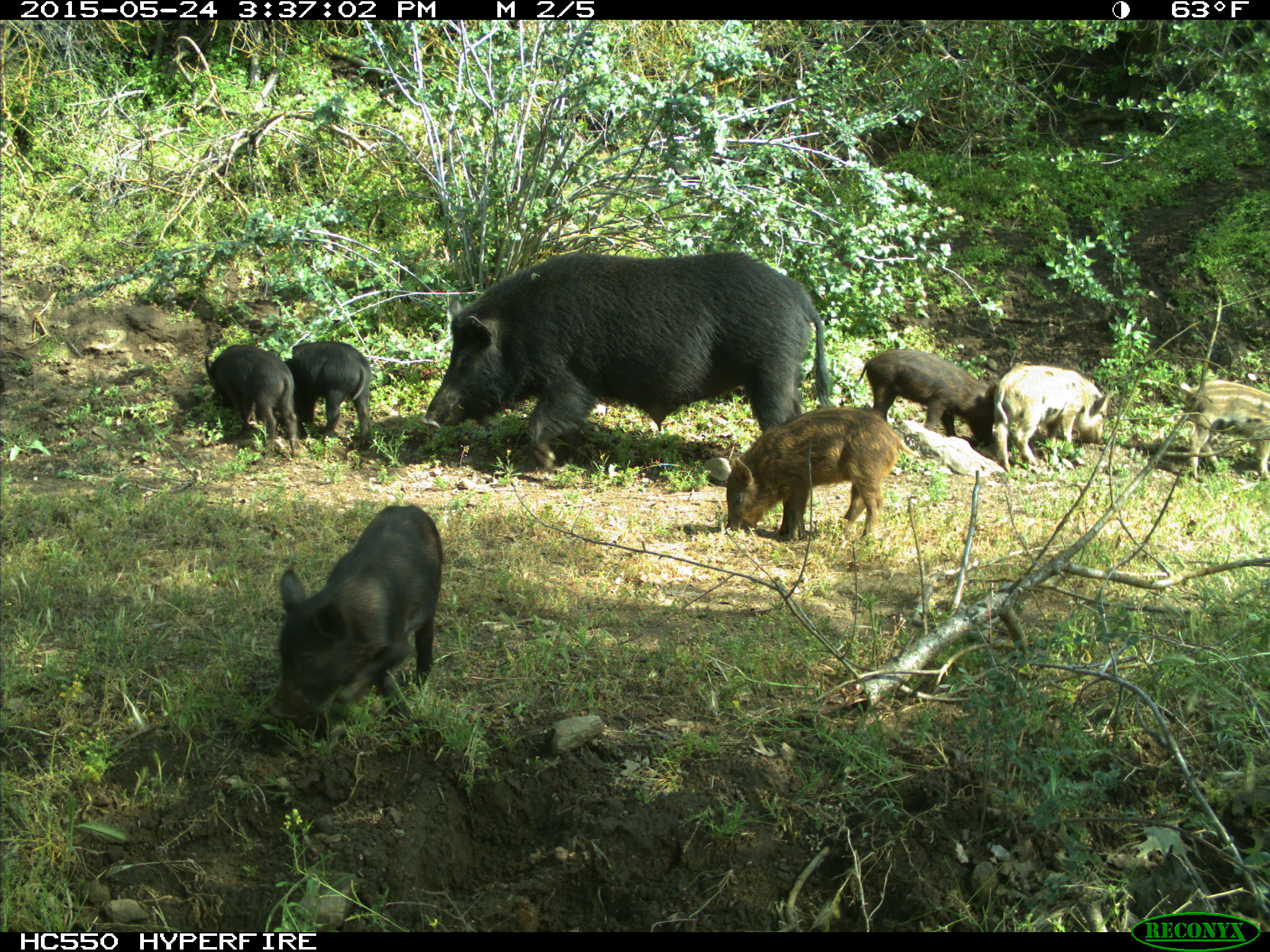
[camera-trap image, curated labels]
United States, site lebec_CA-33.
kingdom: Animalia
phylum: Chordata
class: Mammalia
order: Artiodactyla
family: Suidae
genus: Sus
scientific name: Sus scrofa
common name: wild boar